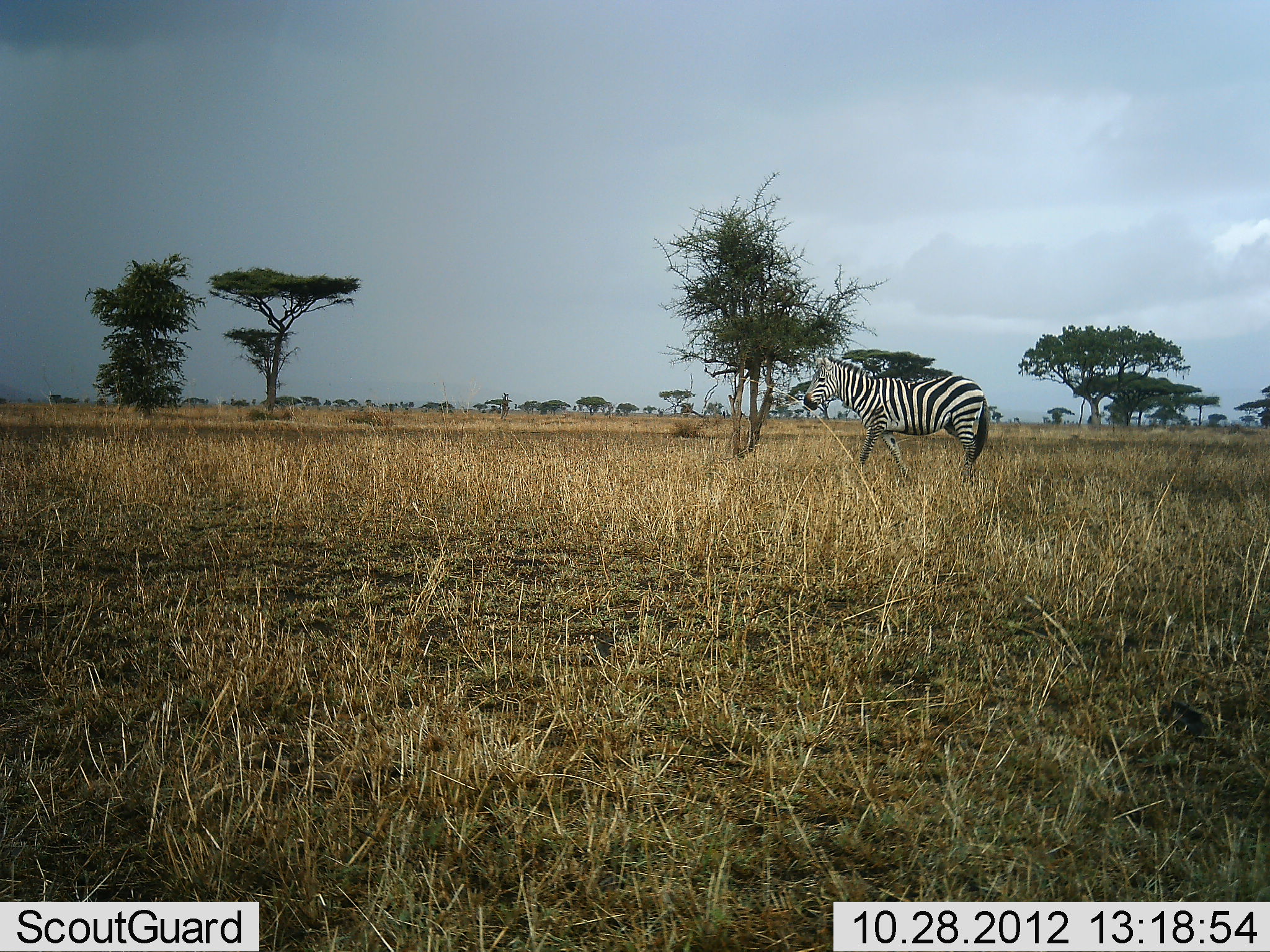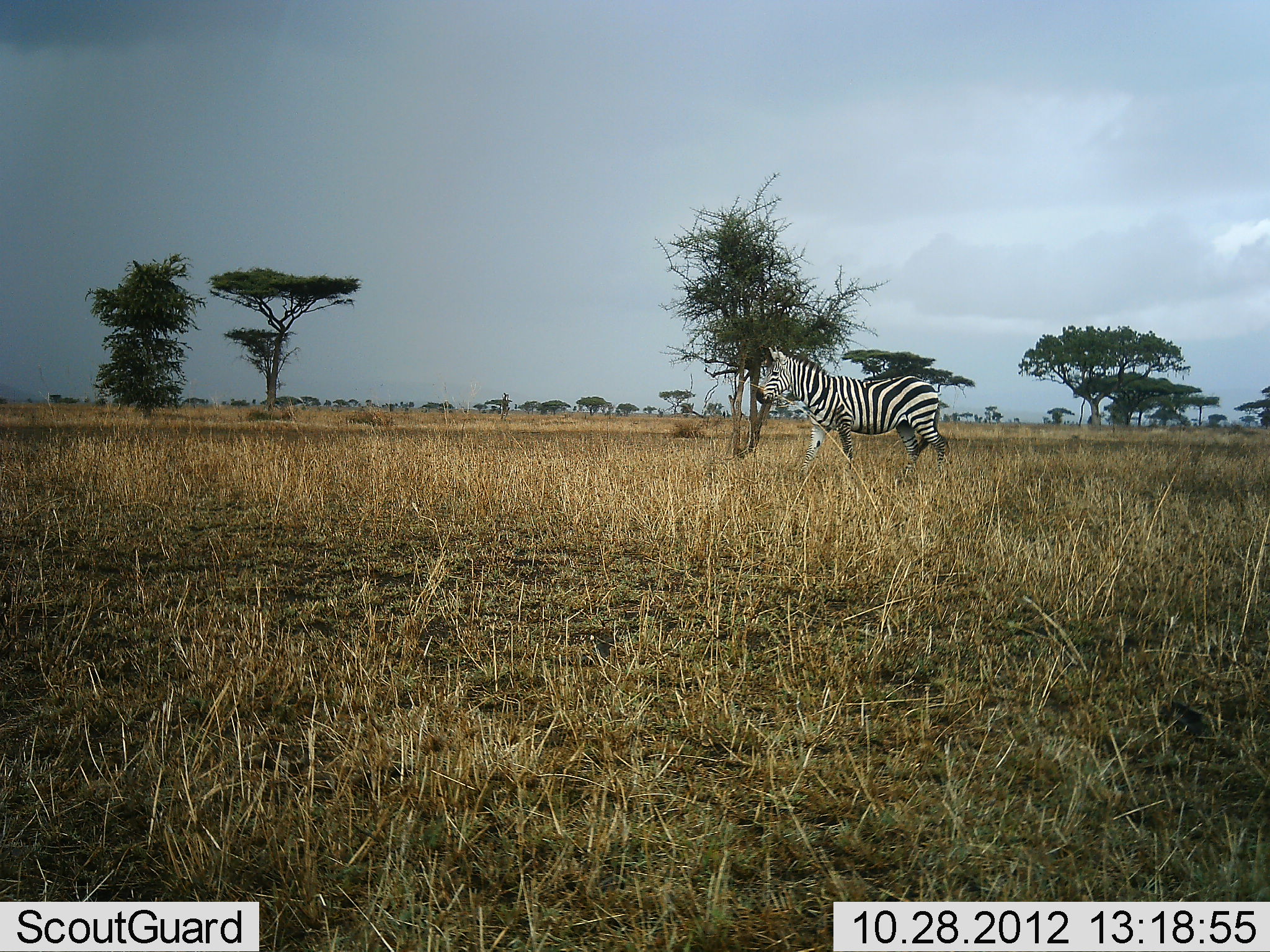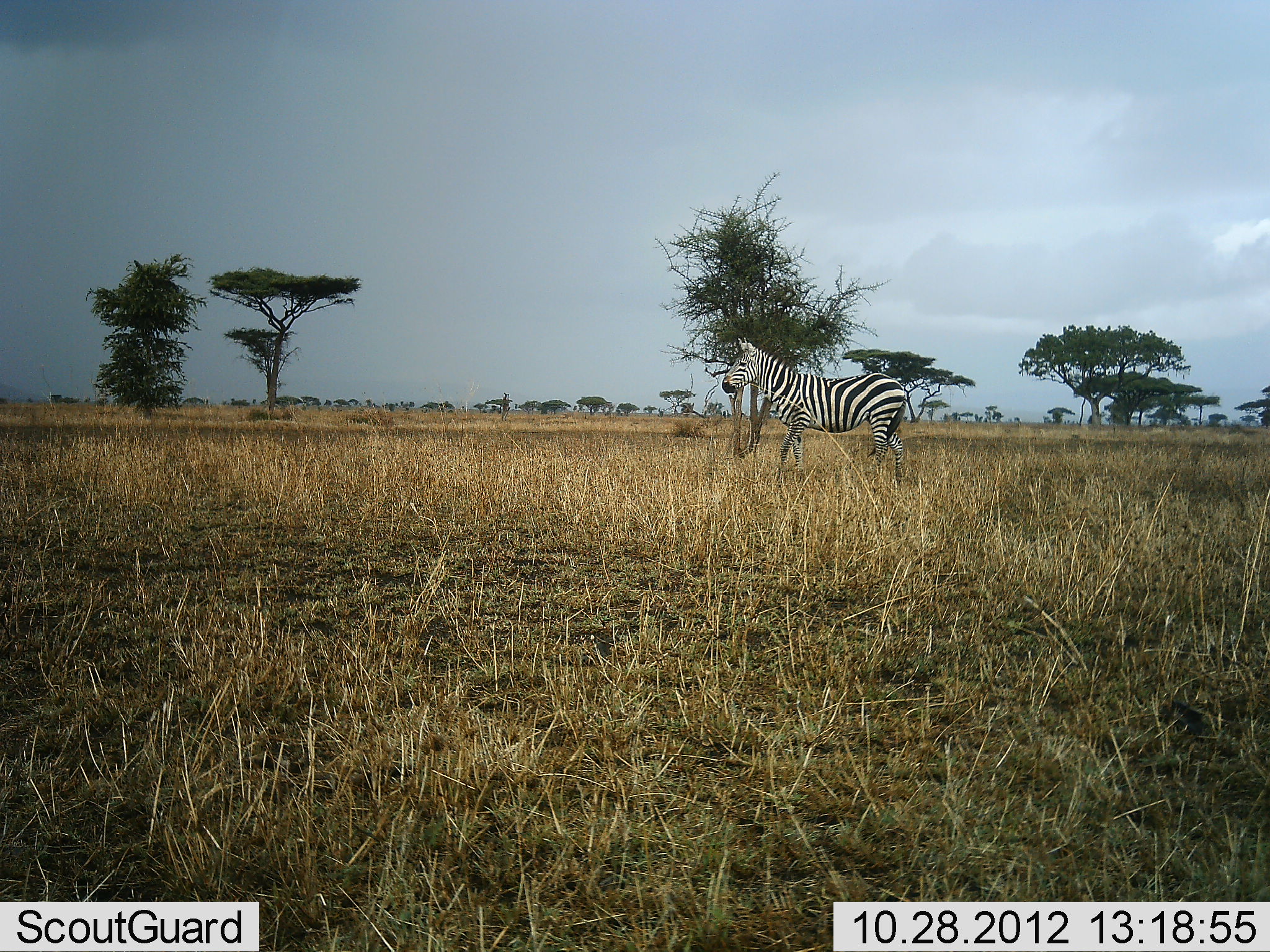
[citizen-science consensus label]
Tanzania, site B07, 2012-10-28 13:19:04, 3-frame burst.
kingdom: Animalia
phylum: Chordata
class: Mammalia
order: Perissodactyla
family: Equidae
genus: Equus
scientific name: Equus quagga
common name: plains zebra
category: zebra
Zebra (plains zebra) (Equus quagga), count 1. Behavior (volunteer vote fractions): standing 10%, resting 0%, moving 90%, interacting 0%. Young present (vote fraction): 0%. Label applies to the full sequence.